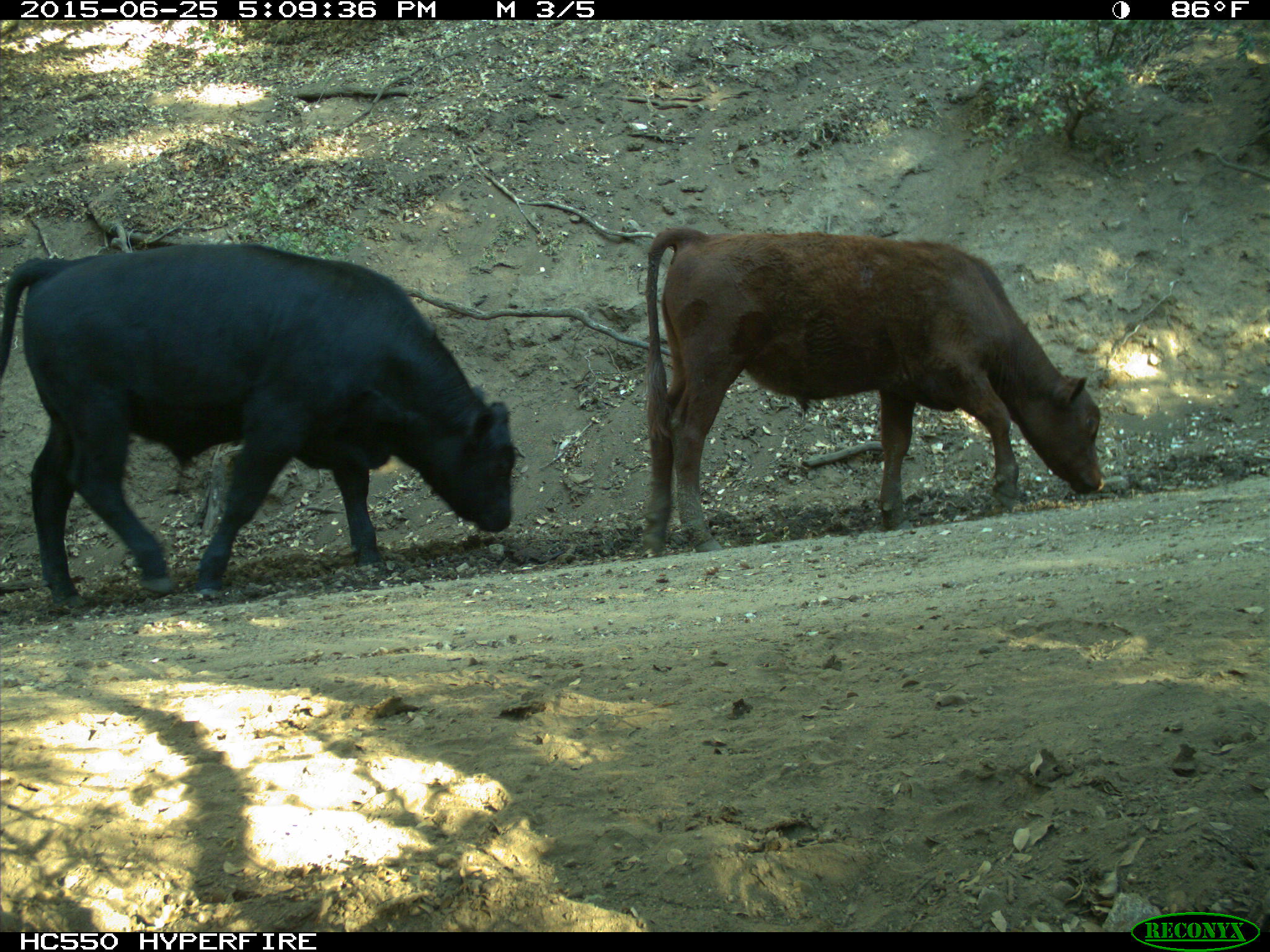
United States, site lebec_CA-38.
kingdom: Animalia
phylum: Chordata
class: Mammalia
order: Artiodactyla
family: Bovidae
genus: Bos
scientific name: Bos taurus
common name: domestic cow